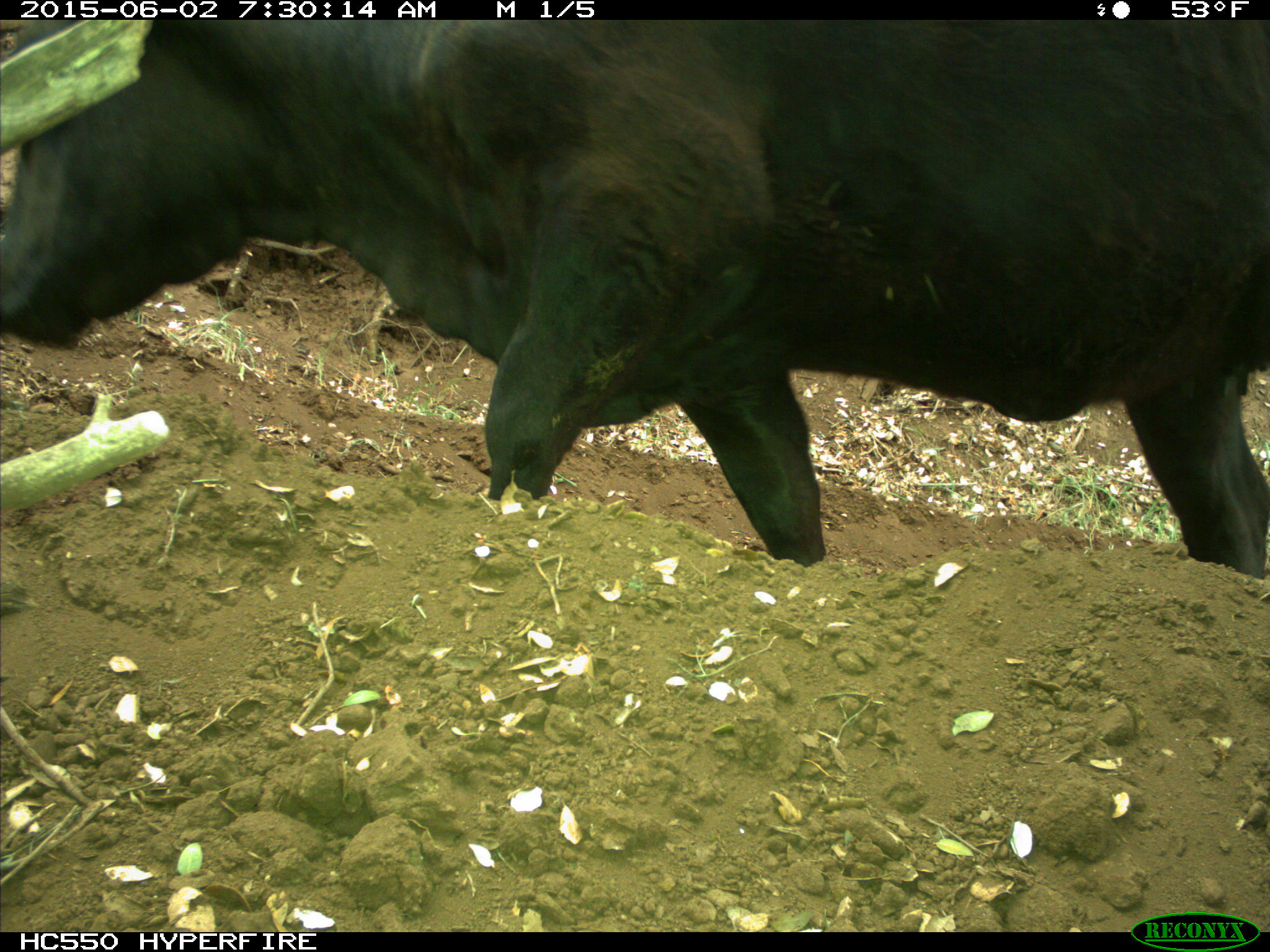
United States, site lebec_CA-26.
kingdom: Animalia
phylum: Chordata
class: Mammalia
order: Artiodactyla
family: Bovidae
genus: Bos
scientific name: Bos taurus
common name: domestic cow